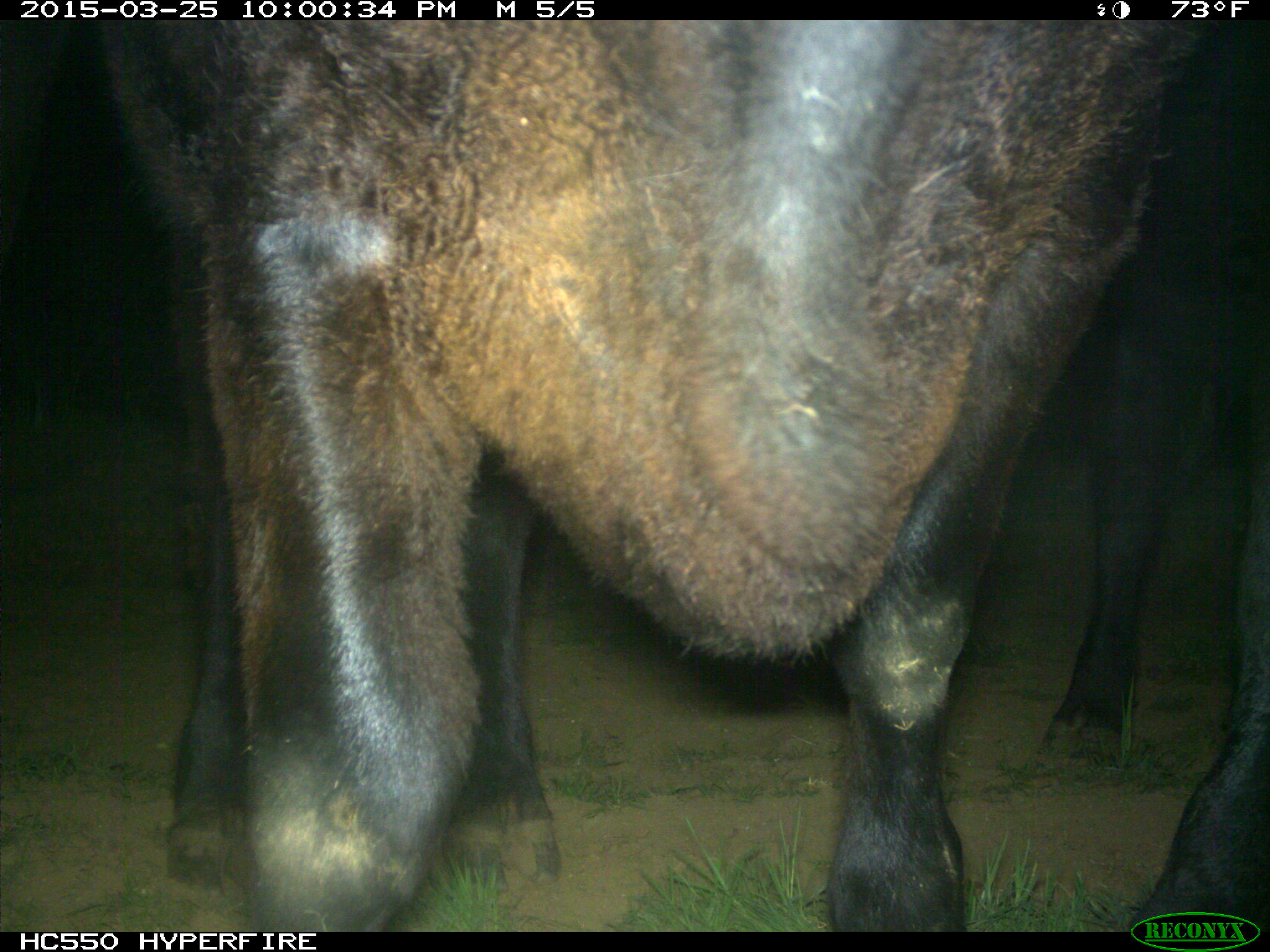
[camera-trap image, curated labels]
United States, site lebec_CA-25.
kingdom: Animalia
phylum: Chordata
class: Mammalia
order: Artiodactyla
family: Bovidae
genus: Bos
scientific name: Bos taurus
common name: domestic cow